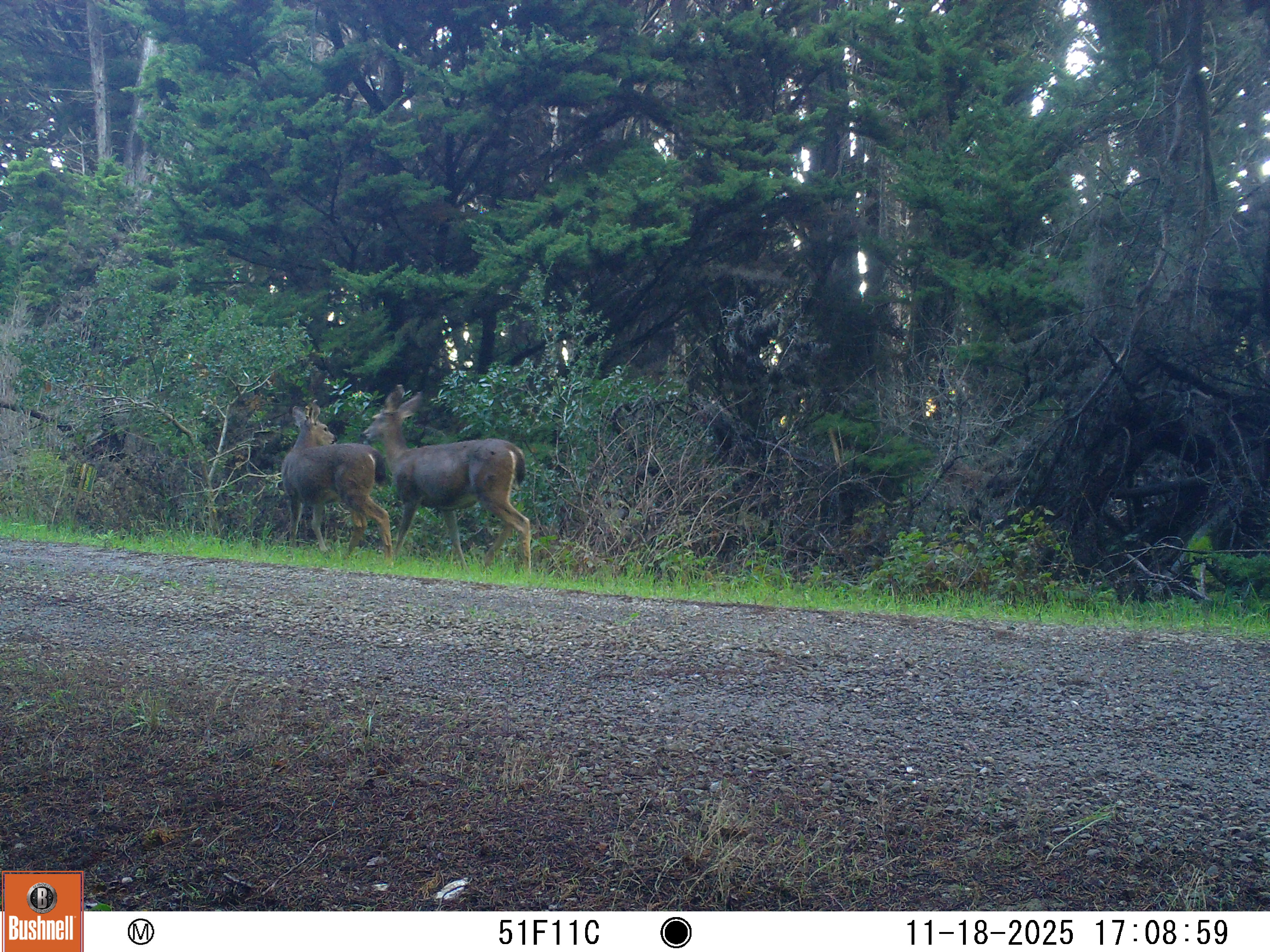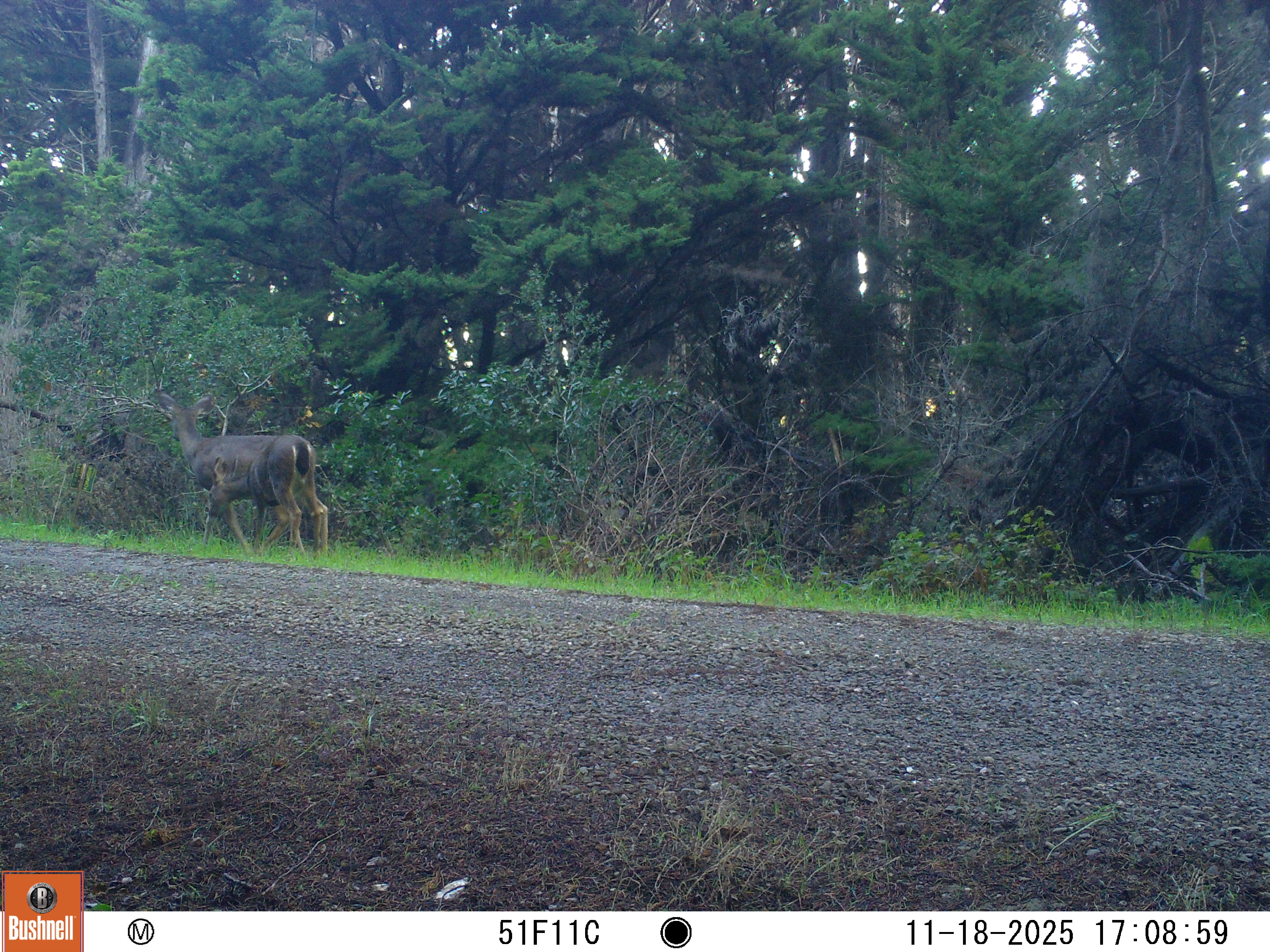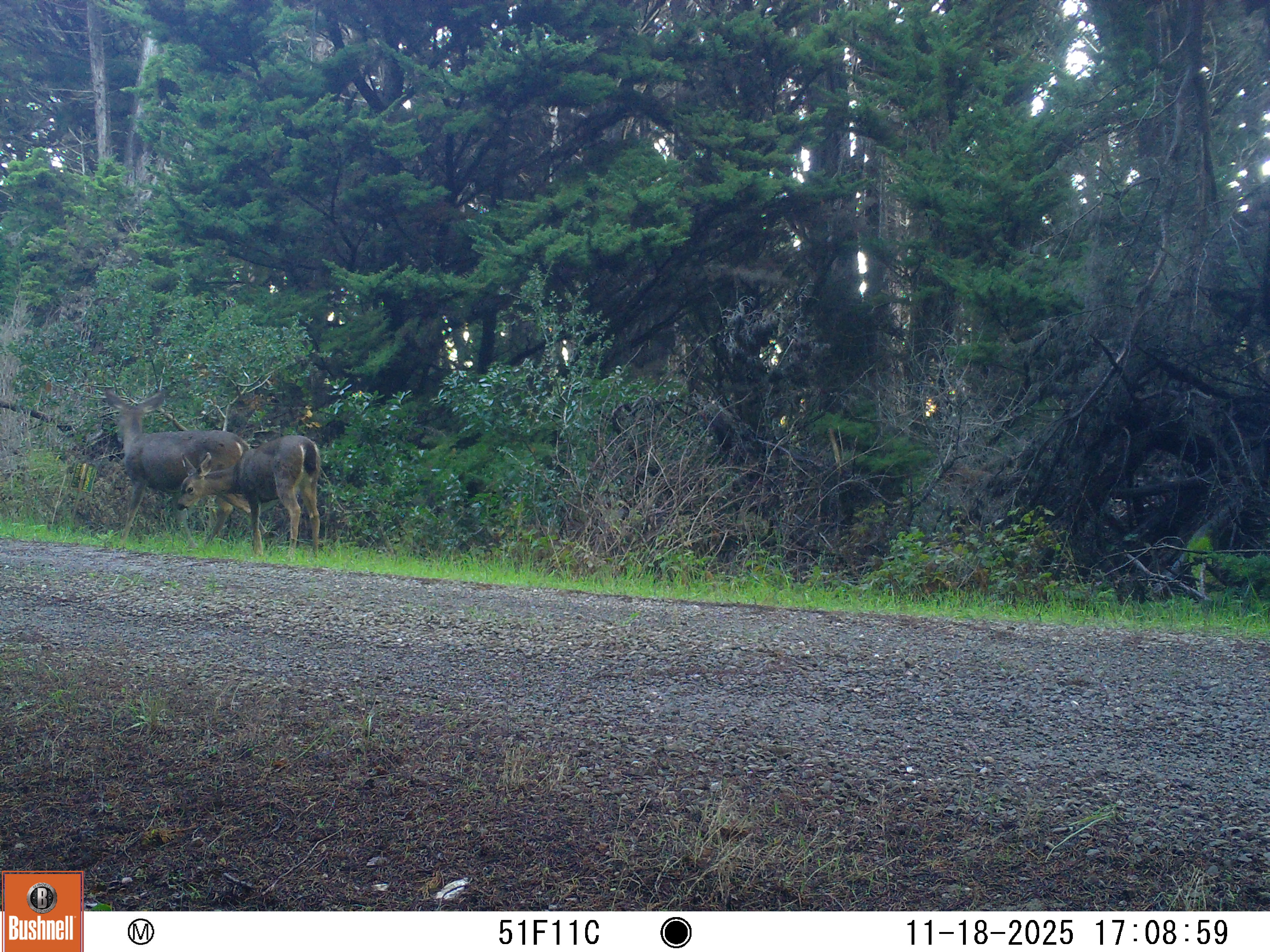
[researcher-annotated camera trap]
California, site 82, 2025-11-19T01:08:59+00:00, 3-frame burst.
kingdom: Animalia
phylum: Chordata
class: Mammalia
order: Artiodactyla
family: Cervidae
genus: Odocoileus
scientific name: Odocoileus hemionus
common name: mule deer